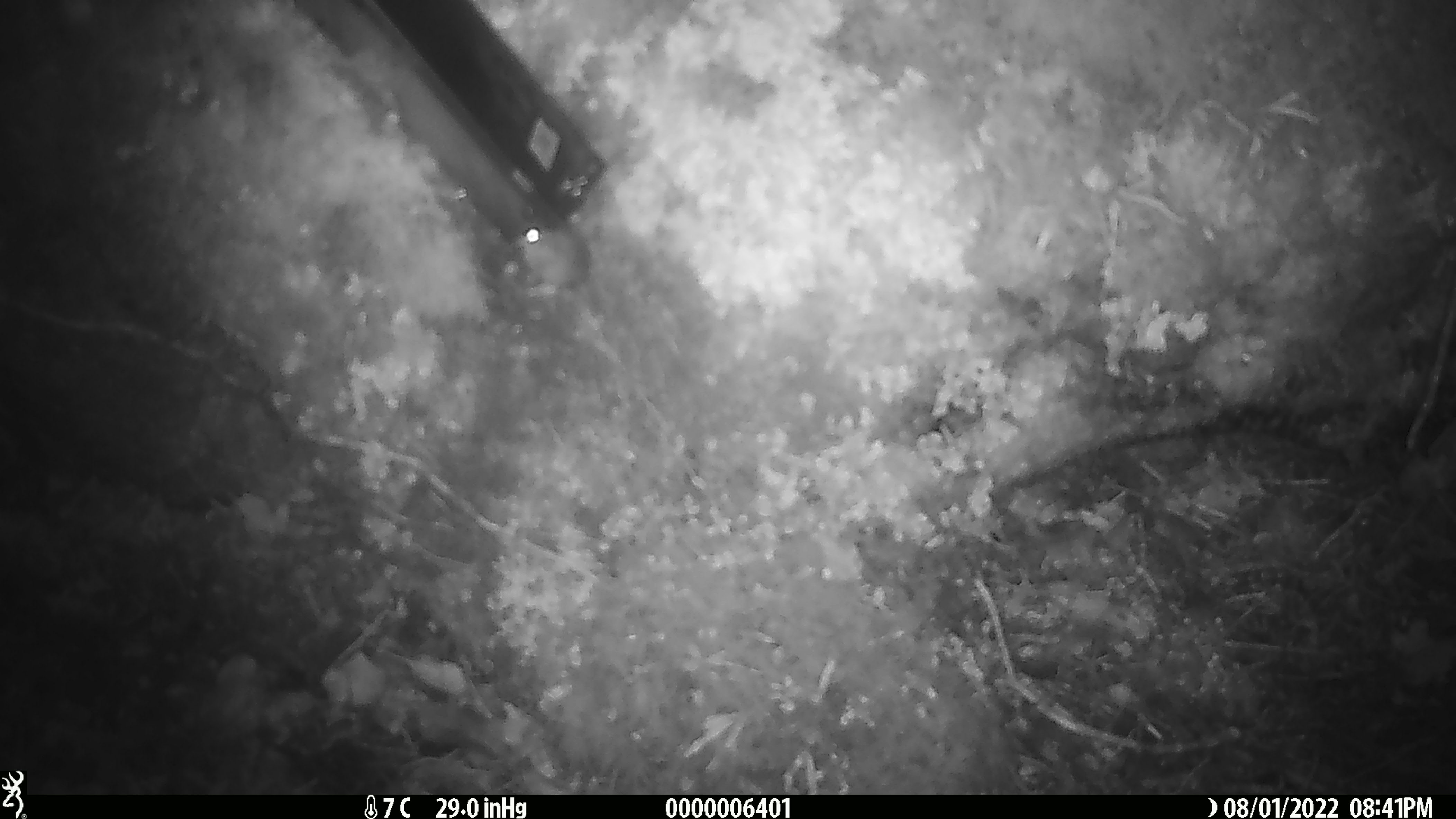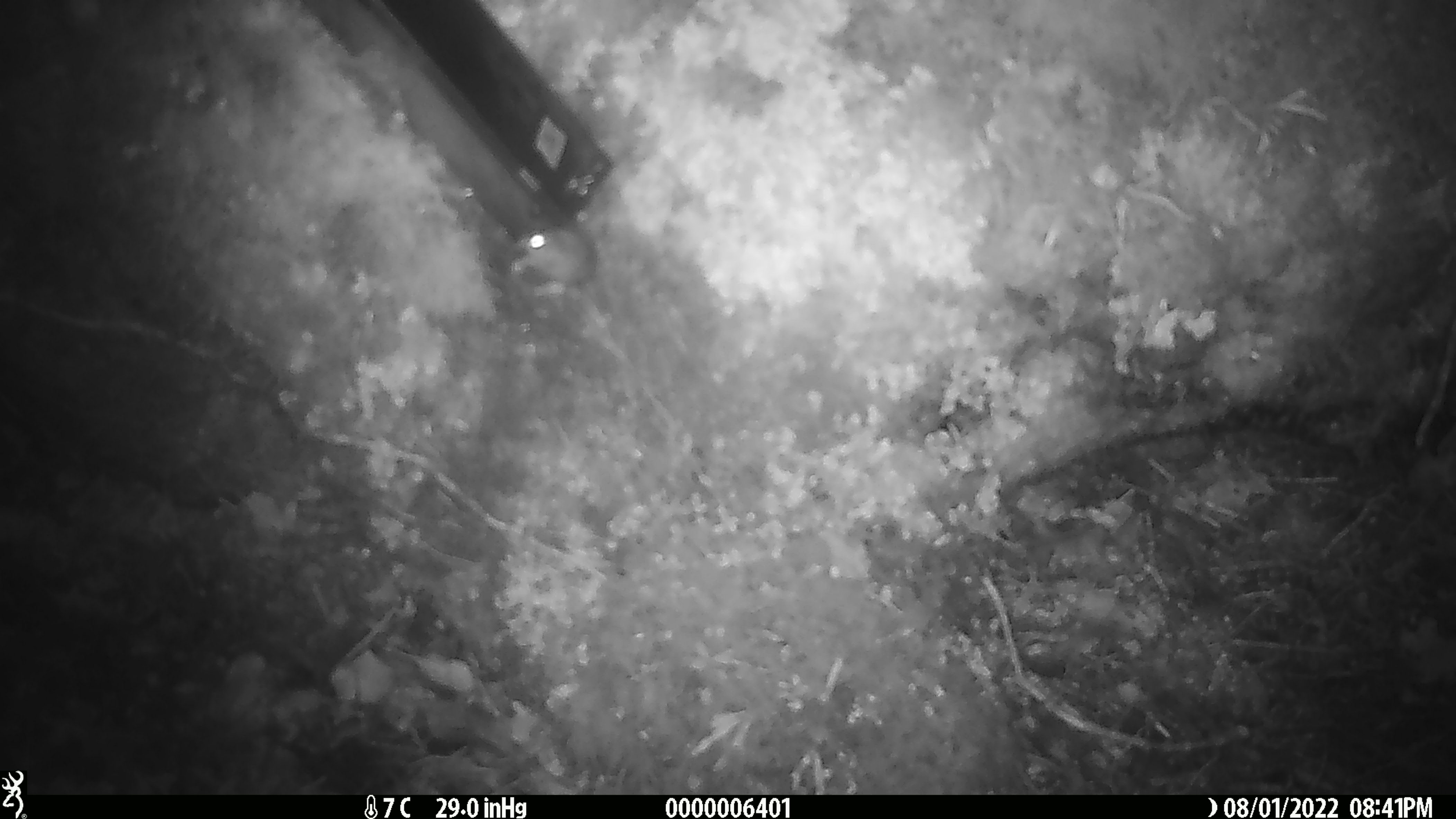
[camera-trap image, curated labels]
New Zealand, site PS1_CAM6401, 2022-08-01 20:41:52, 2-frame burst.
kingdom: Animalia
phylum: Chordata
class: Mammalia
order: Rodentia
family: Muridae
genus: Mus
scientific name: Mus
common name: mouse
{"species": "mouse (Mus)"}